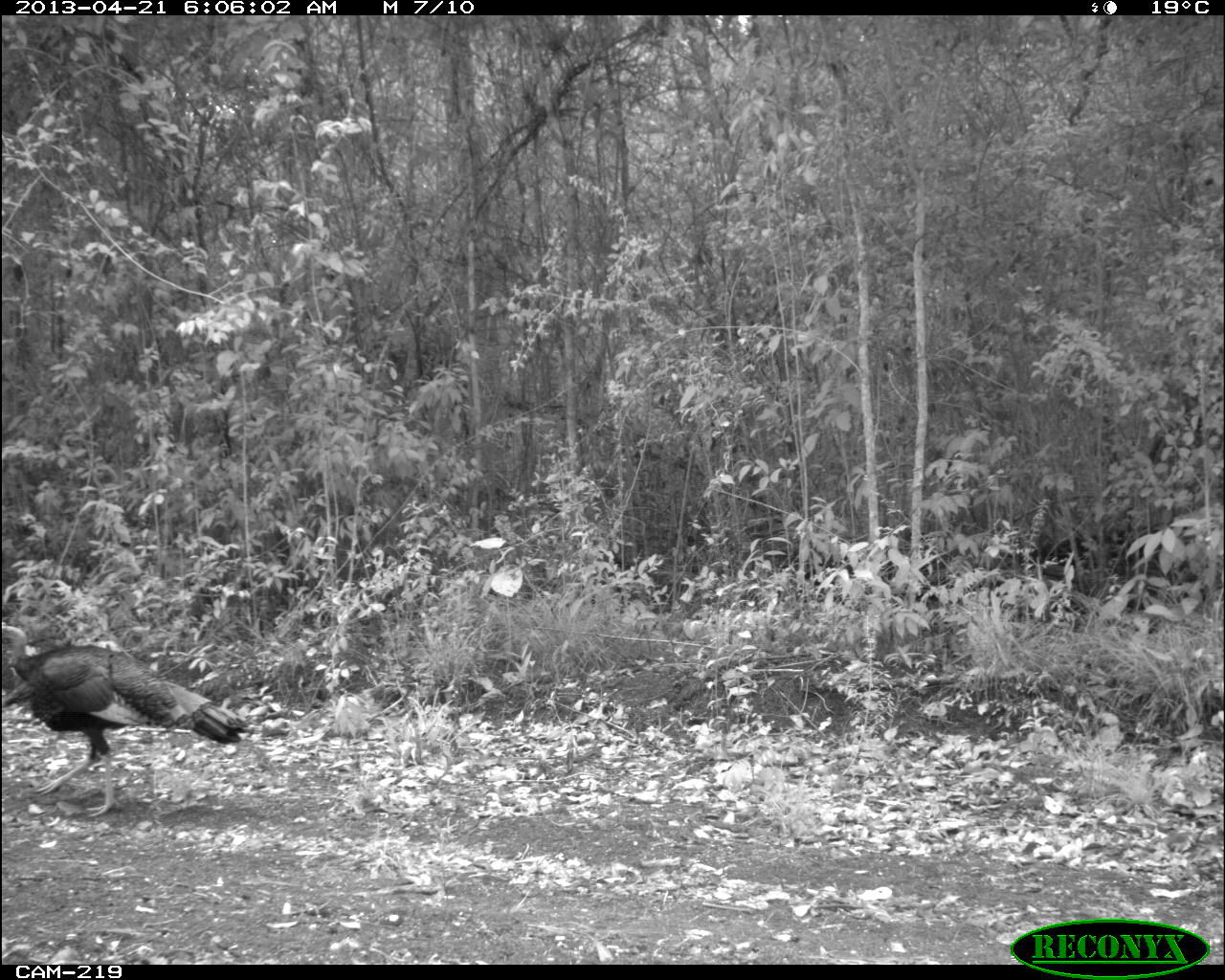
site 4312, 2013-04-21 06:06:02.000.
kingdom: Animalia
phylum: Chordata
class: Aves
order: Galliformes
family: Phasianidae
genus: Meleagris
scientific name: Meleagris ocellata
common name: ocellated turkey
Meleagris ocellata (ocellated turkey), count 1.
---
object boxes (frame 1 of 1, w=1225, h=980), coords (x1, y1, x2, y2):
meleagris ocellata: (1, 618, 247, 817)